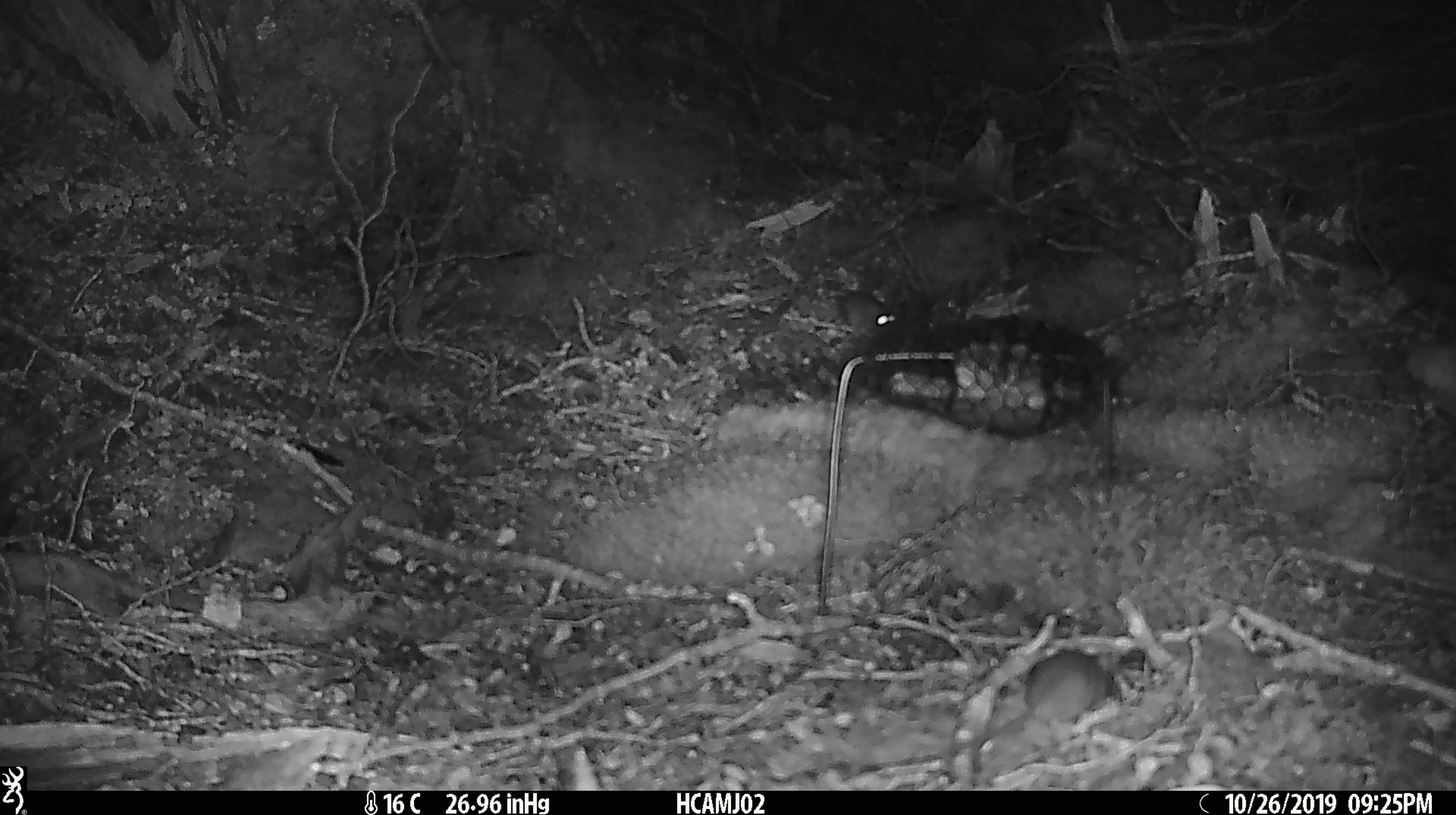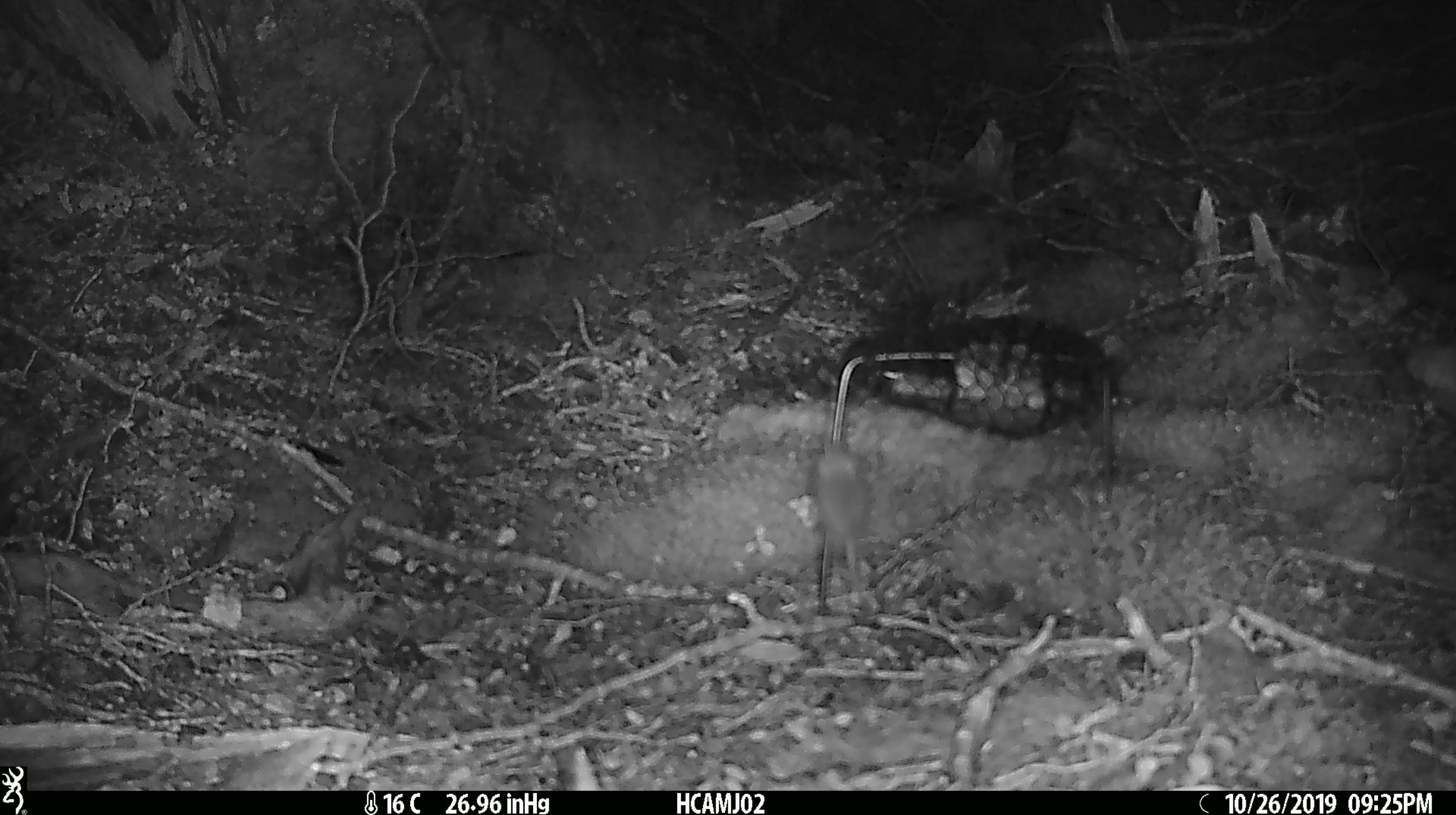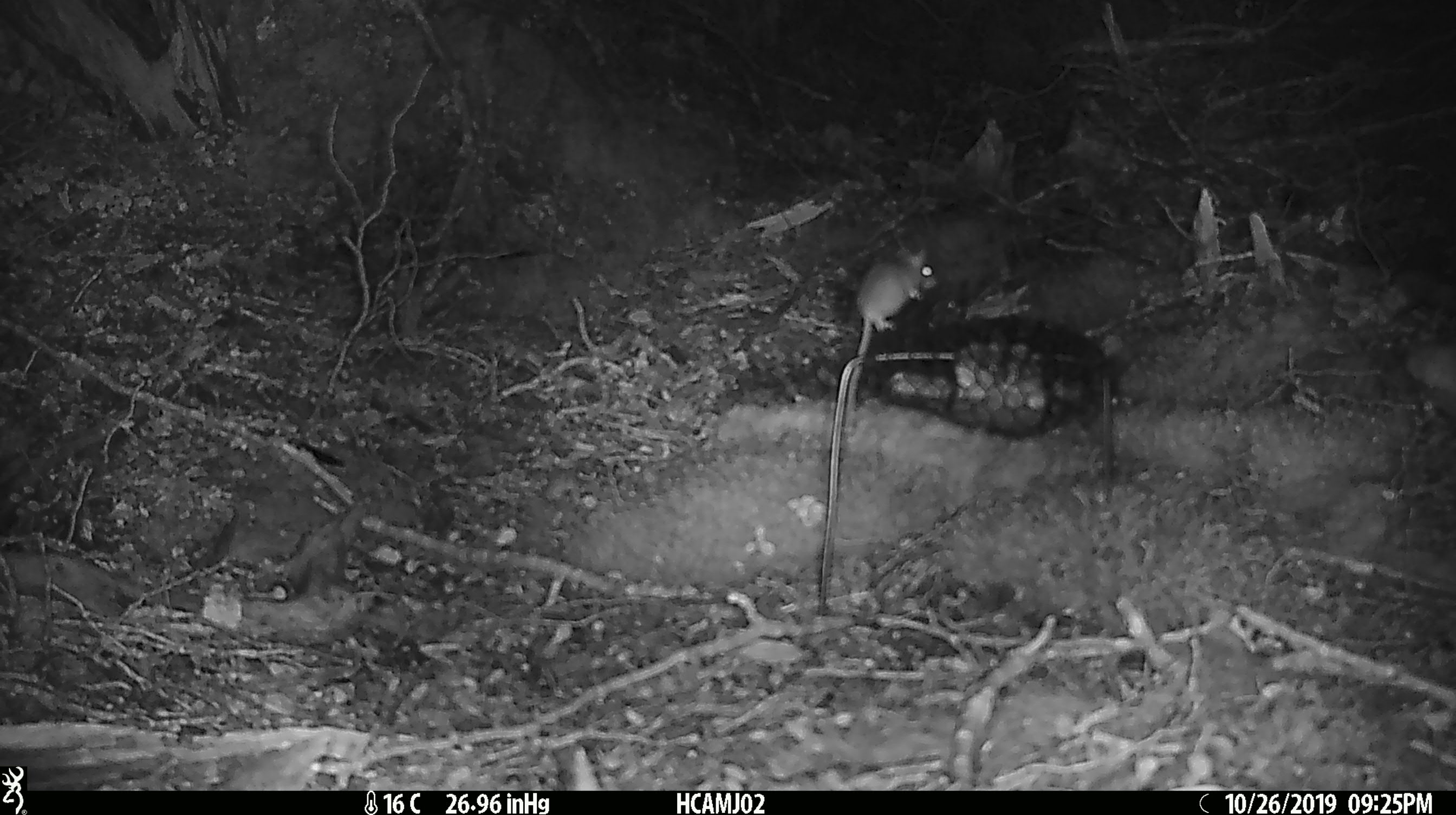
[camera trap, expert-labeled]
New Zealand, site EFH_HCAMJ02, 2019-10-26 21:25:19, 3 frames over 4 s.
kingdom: Animalia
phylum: Chordata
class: Mammalia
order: Rodentia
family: Muridae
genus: Mus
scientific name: Mus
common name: mouse